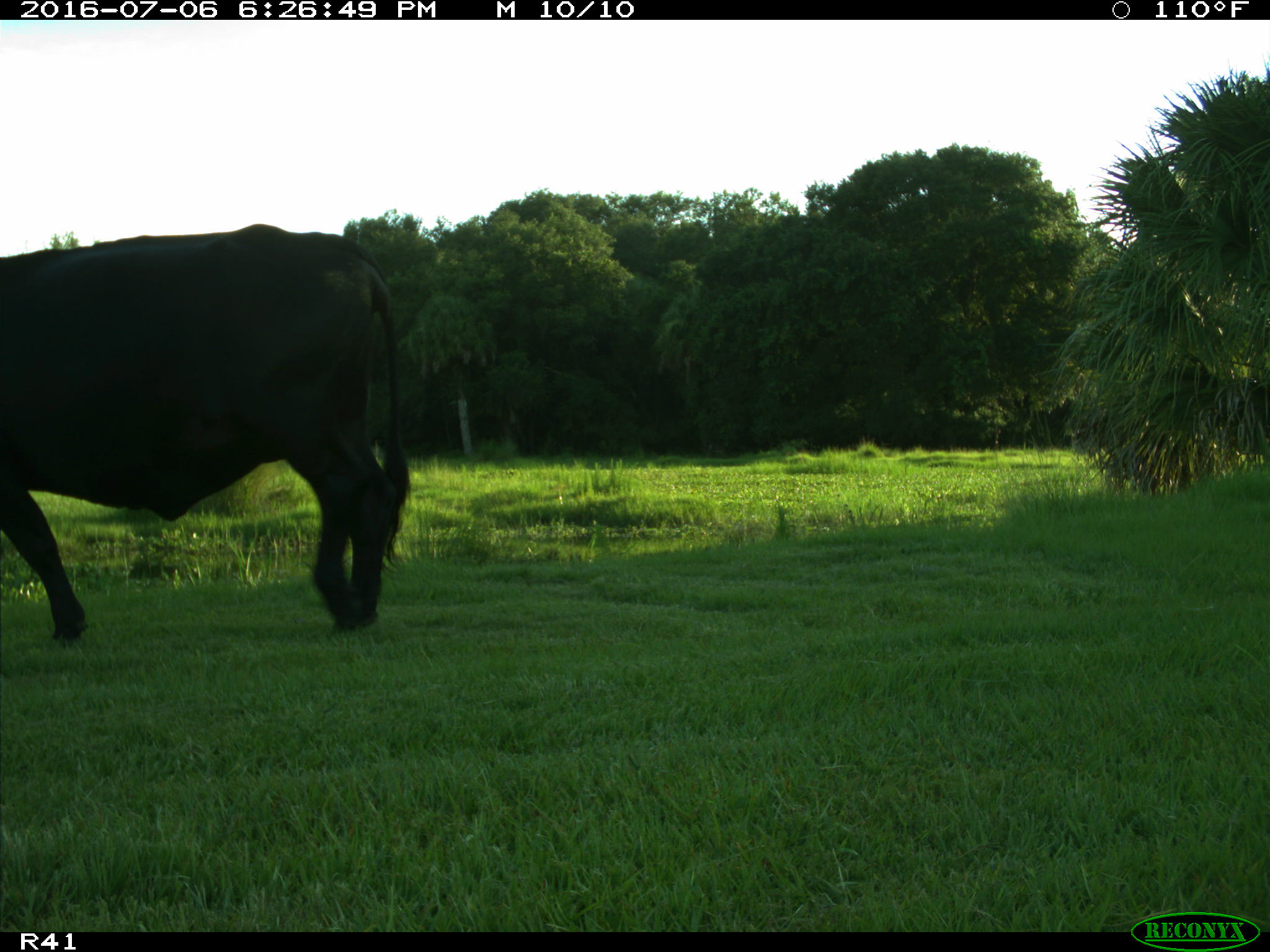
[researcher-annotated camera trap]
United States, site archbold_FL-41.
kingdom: Animalia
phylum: Chordata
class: Mammalia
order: Artiodactyla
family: Bovidae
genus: Bos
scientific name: Bos taurus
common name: domestic cow